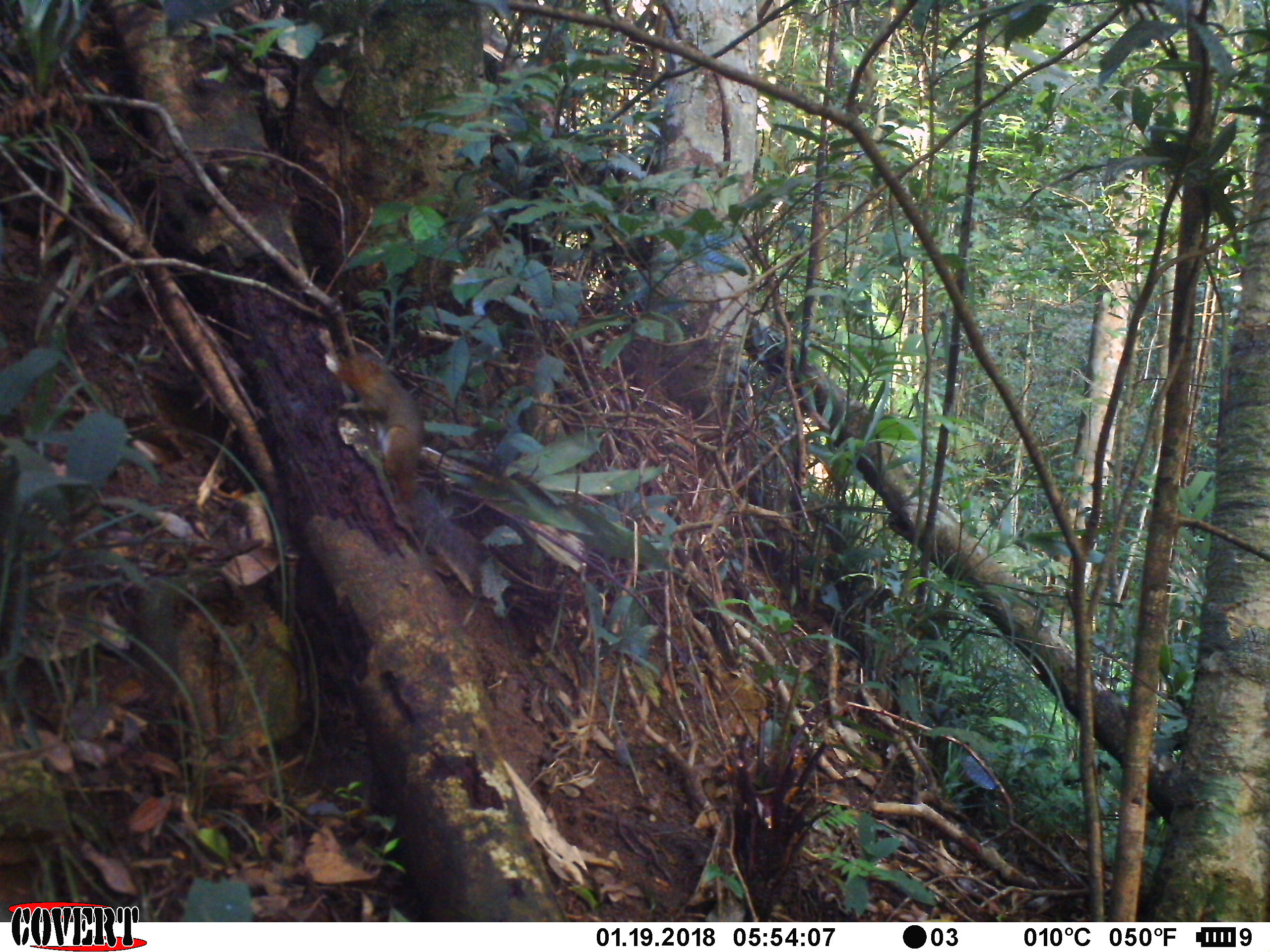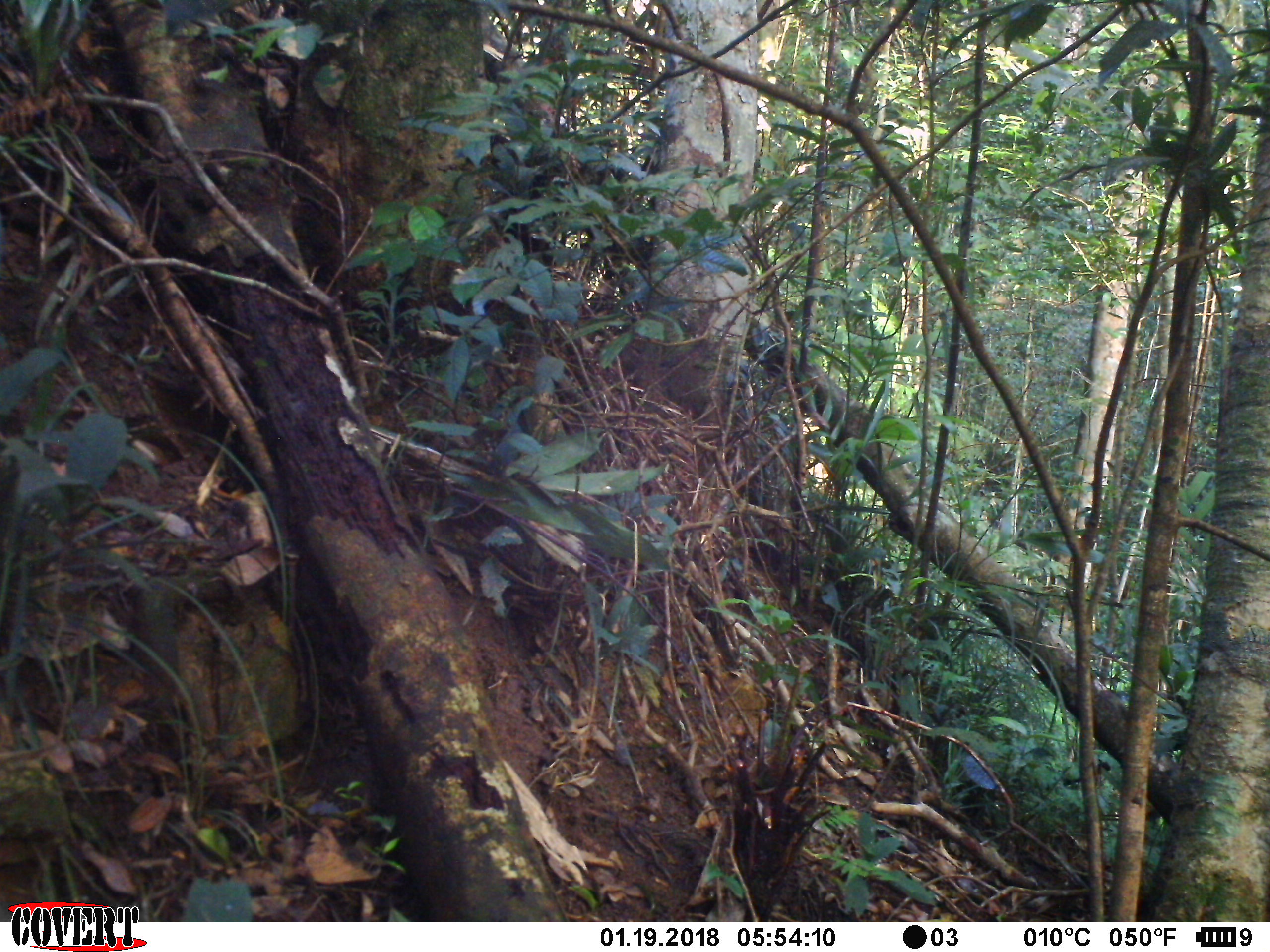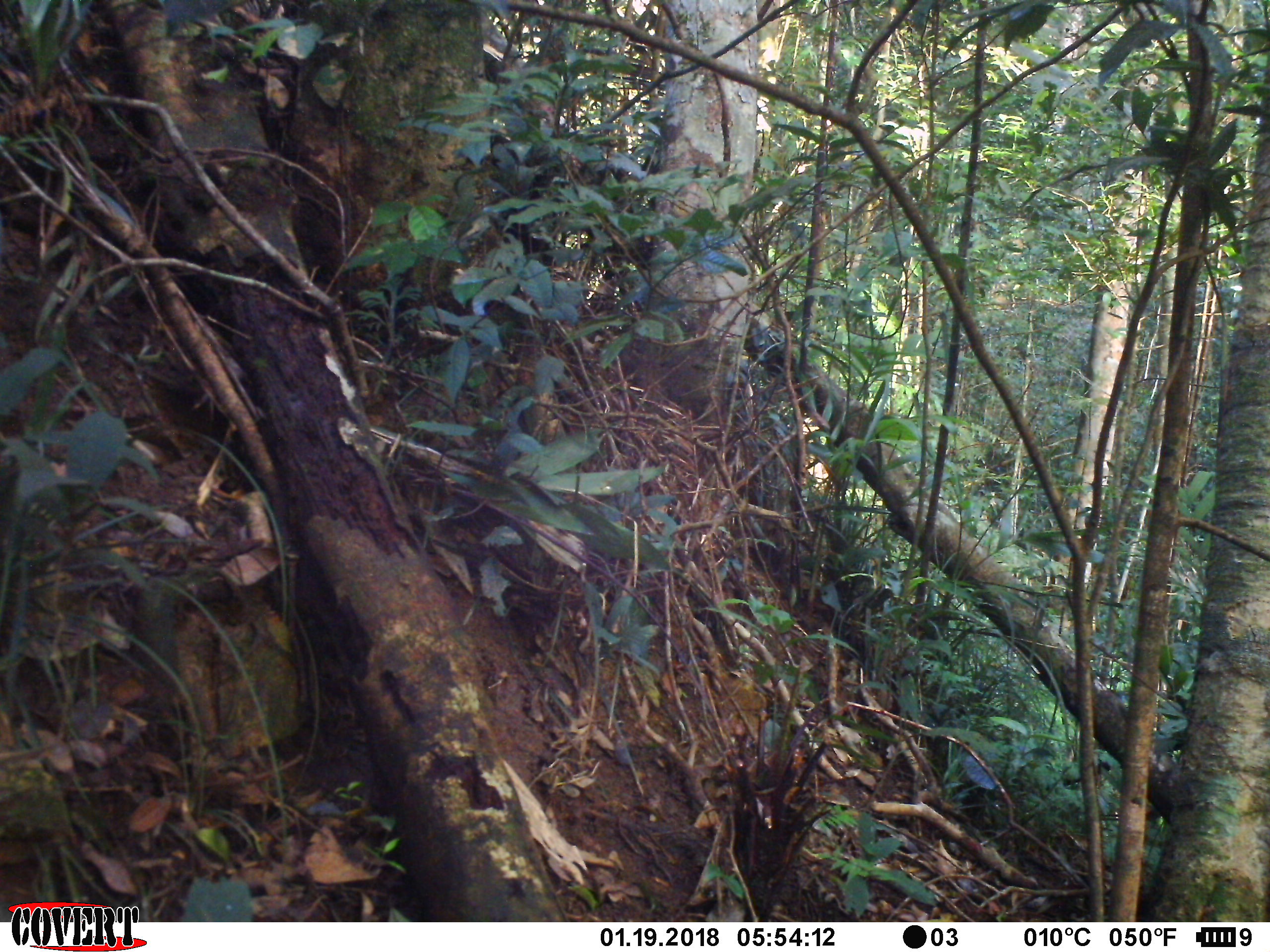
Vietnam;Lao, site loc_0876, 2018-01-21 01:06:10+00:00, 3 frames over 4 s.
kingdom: Animalia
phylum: Chordata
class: Mammalia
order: Rodentia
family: Sciuridae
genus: Dremomys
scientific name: Dremomys rufigenis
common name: red-cheeked squirrel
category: red cheeked squirrel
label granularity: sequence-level